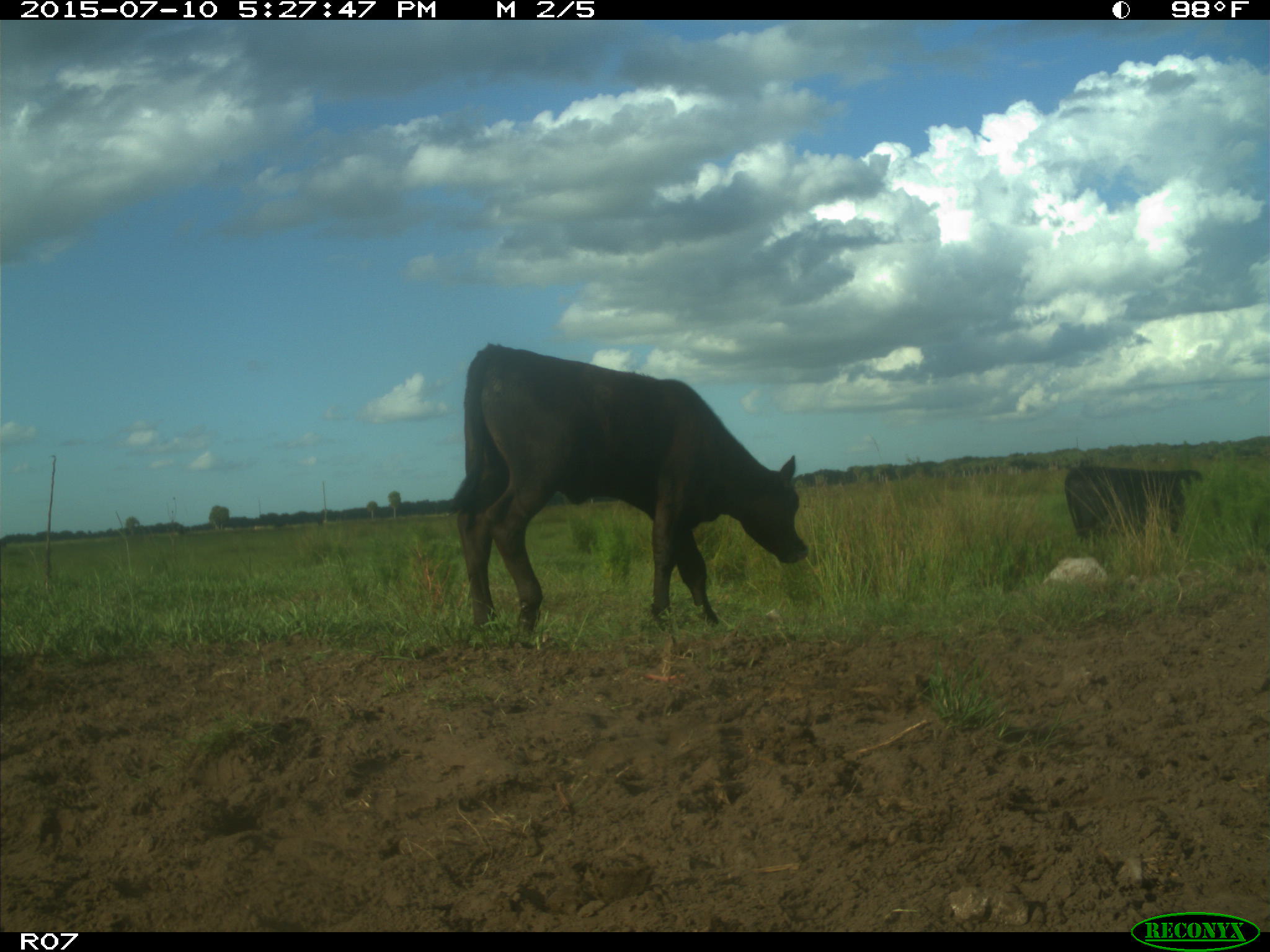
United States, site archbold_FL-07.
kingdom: Animalia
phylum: Chordata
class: Mammalia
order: Artiodactyla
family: Bovidae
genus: Bos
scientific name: Bos taurus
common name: domestic cow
Bos taurus (domestic cow).